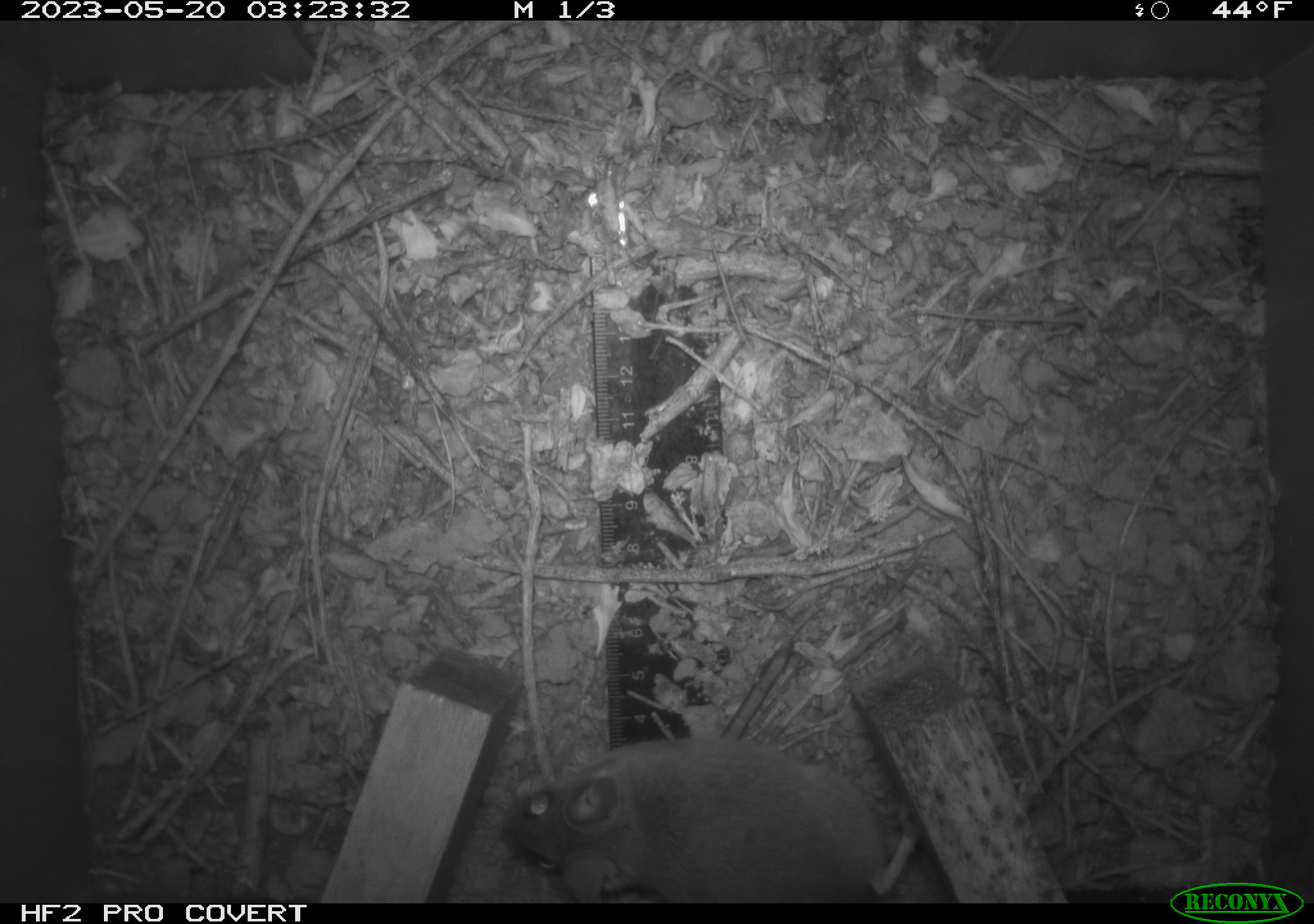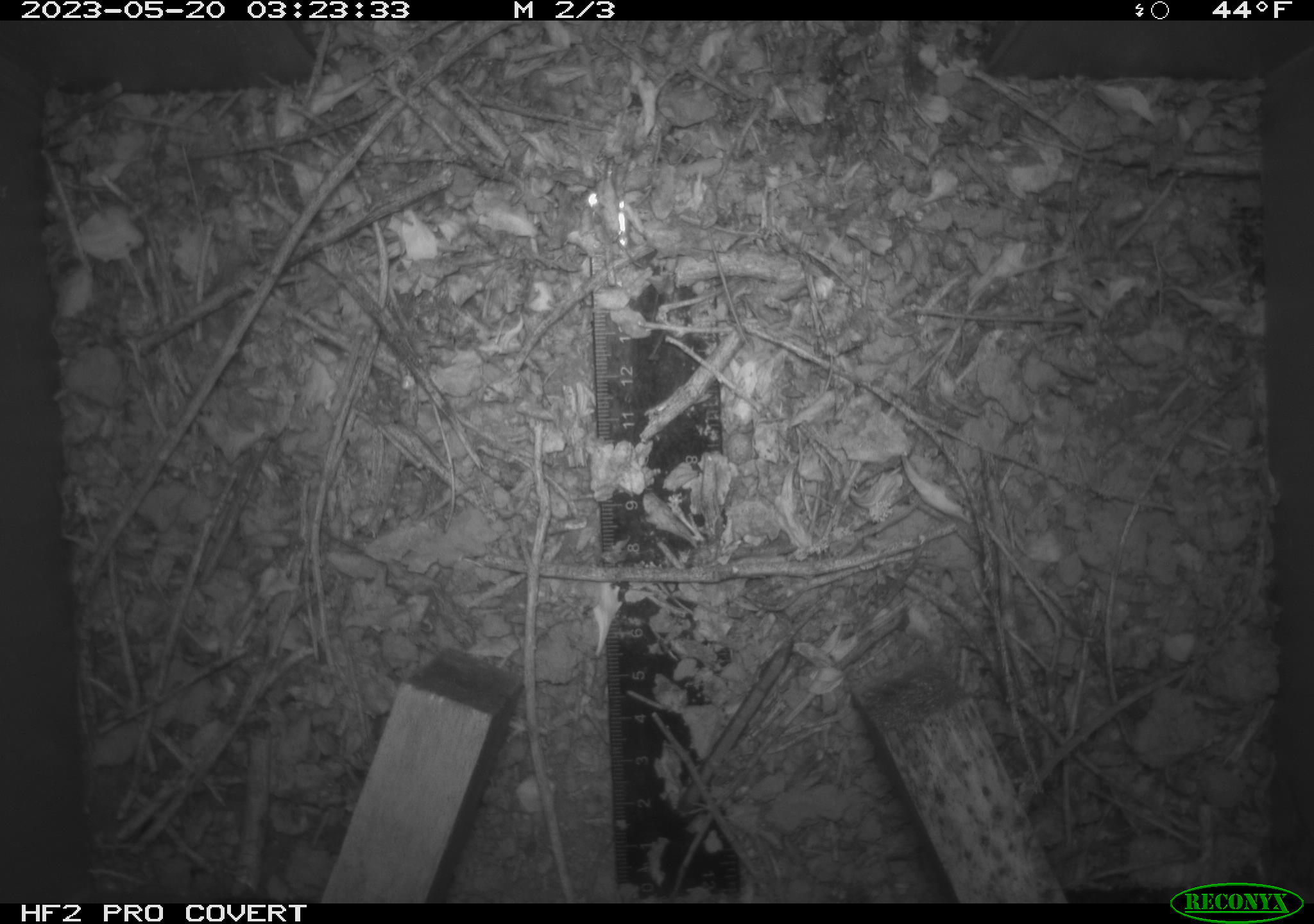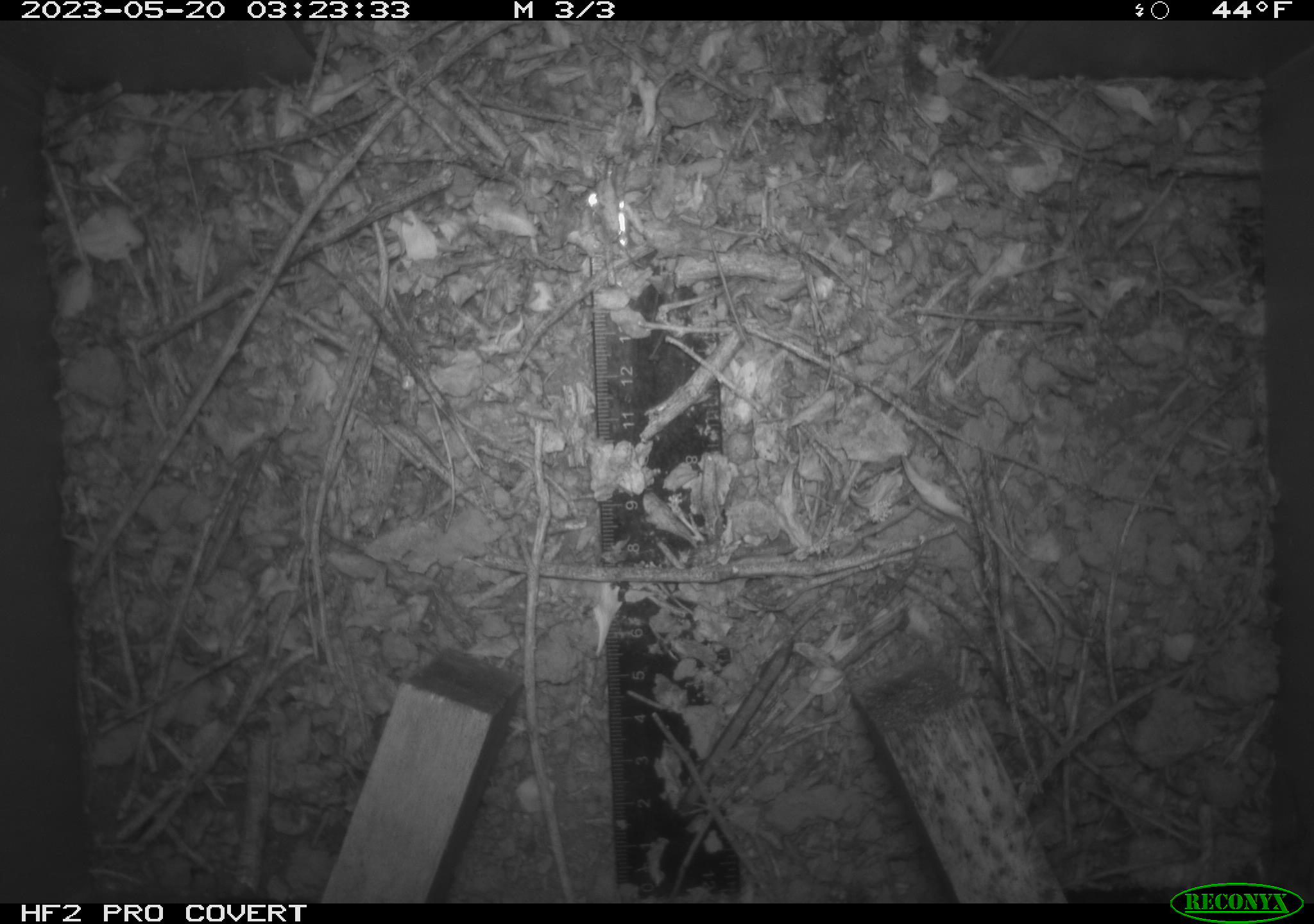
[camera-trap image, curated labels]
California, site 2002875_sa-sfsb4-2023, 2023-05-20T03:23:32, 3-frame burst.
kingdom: Animalia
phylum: Chordata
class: Mammalia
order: Rodentia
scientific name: Rodentia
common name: mouse species